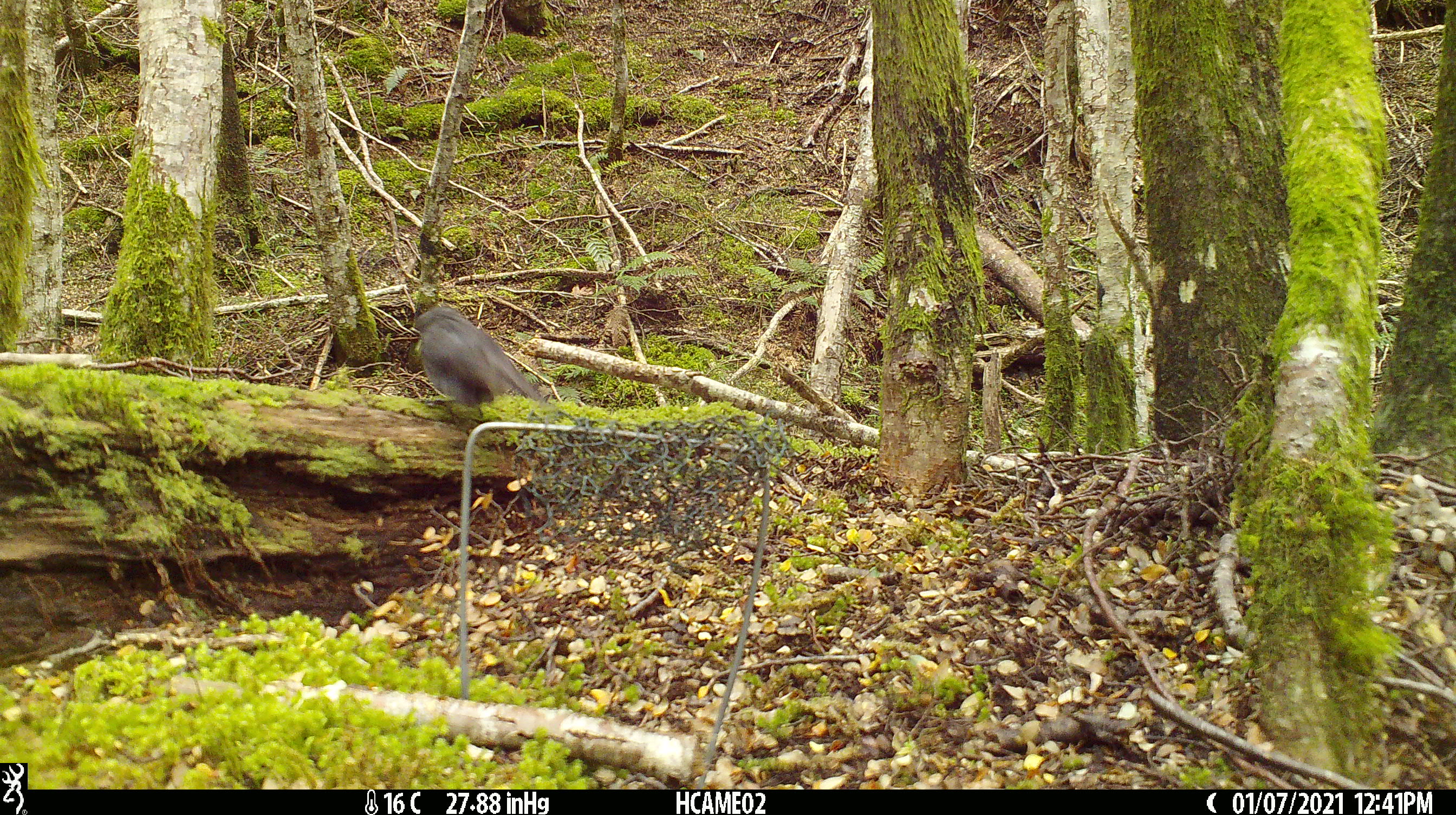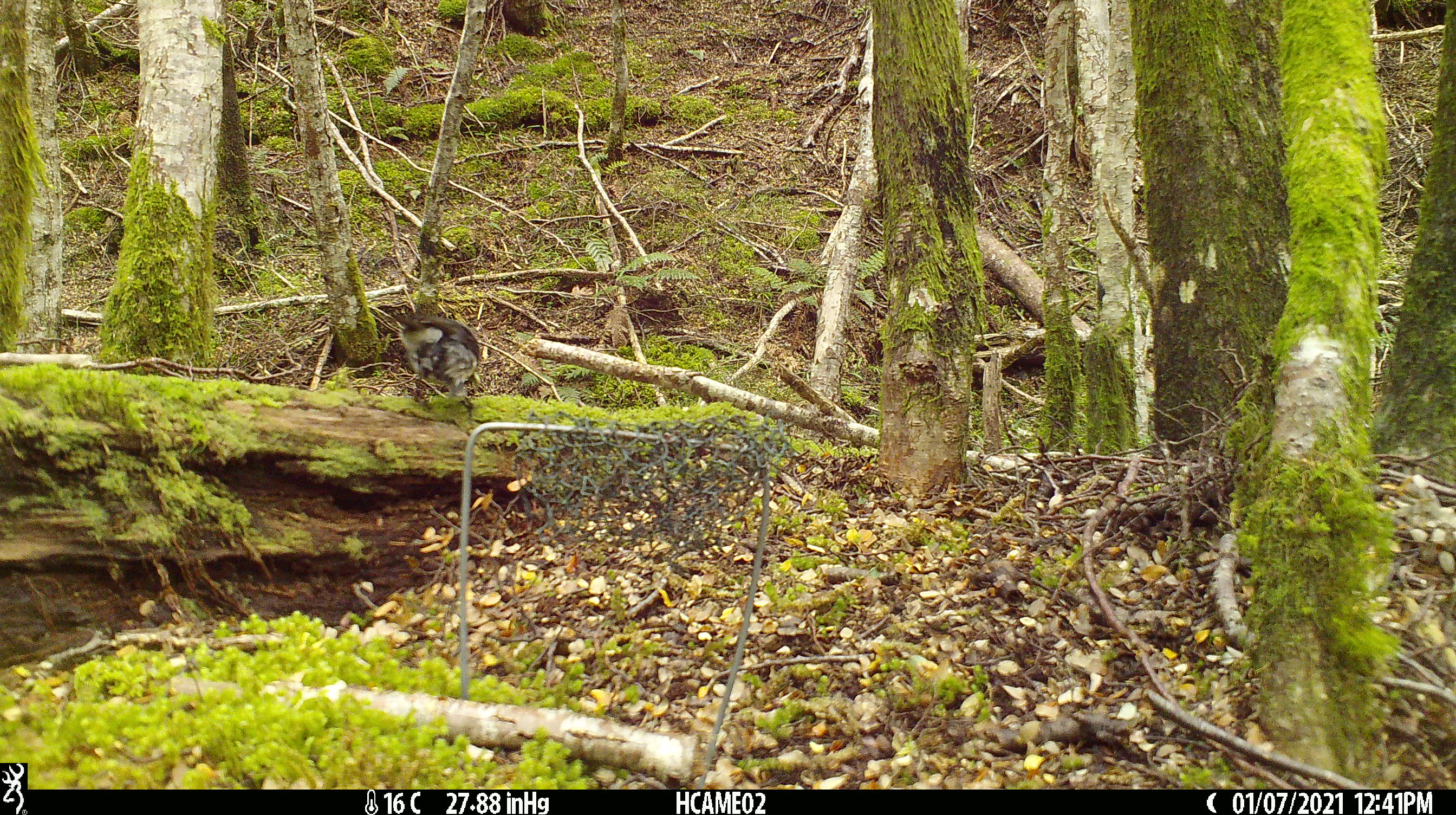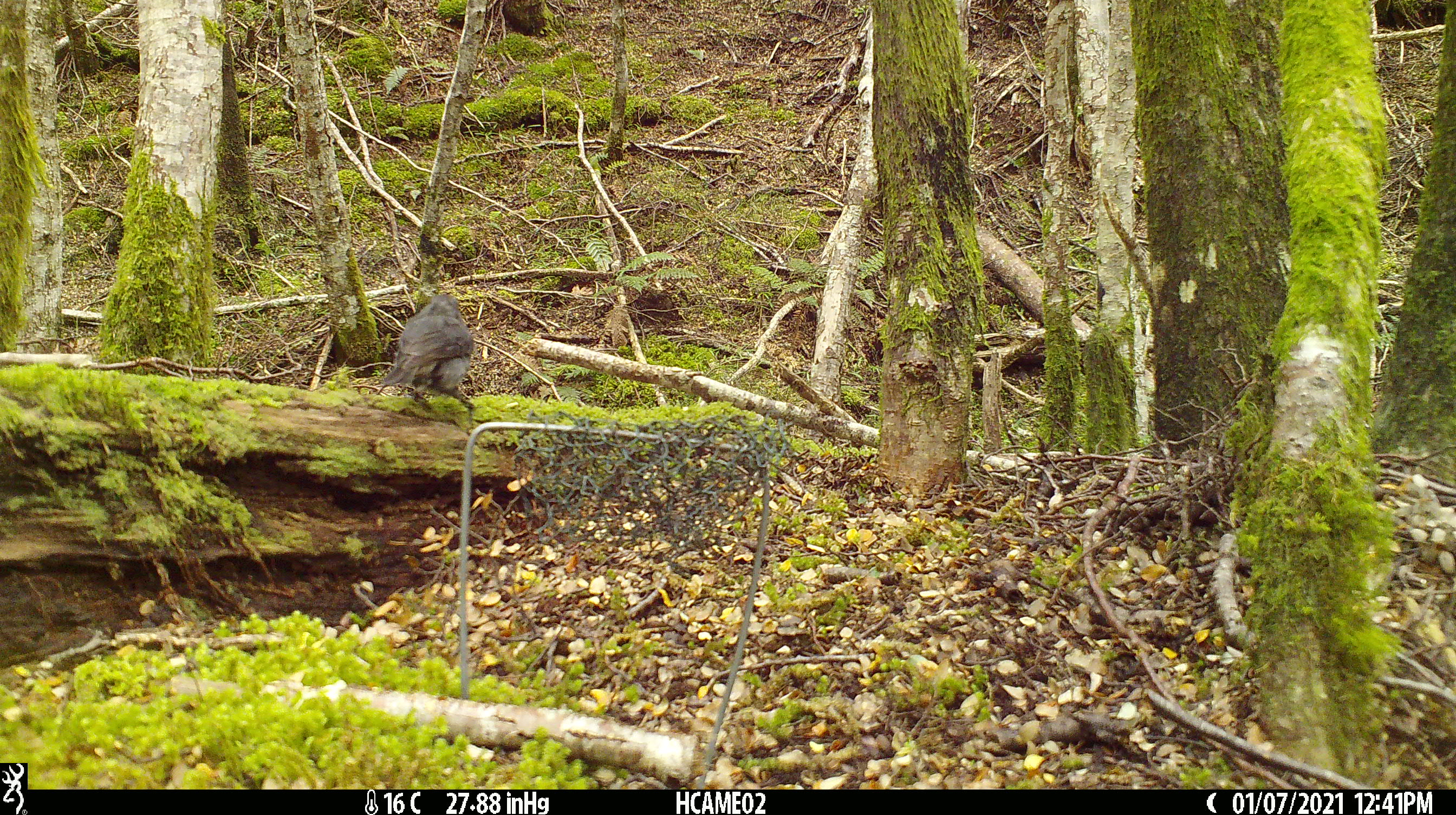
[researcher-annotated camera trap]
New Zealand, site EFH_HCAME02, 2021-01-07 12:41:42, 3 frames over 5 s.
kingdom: Animalia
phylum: Chordata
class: Aves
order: Passeriformes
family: Petroicidae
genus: Petroica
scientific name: Petroica australis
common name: new zealand robin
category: robin